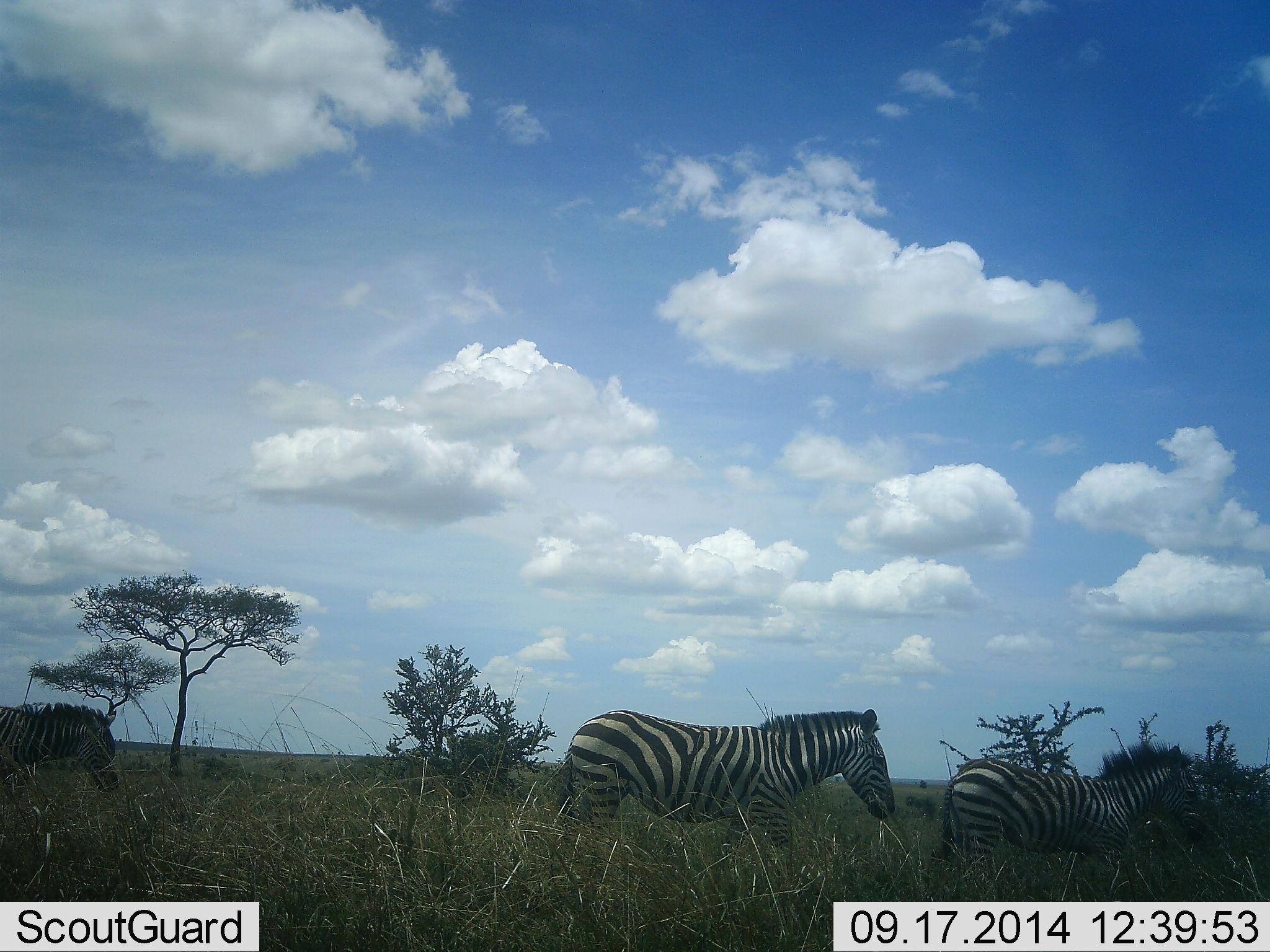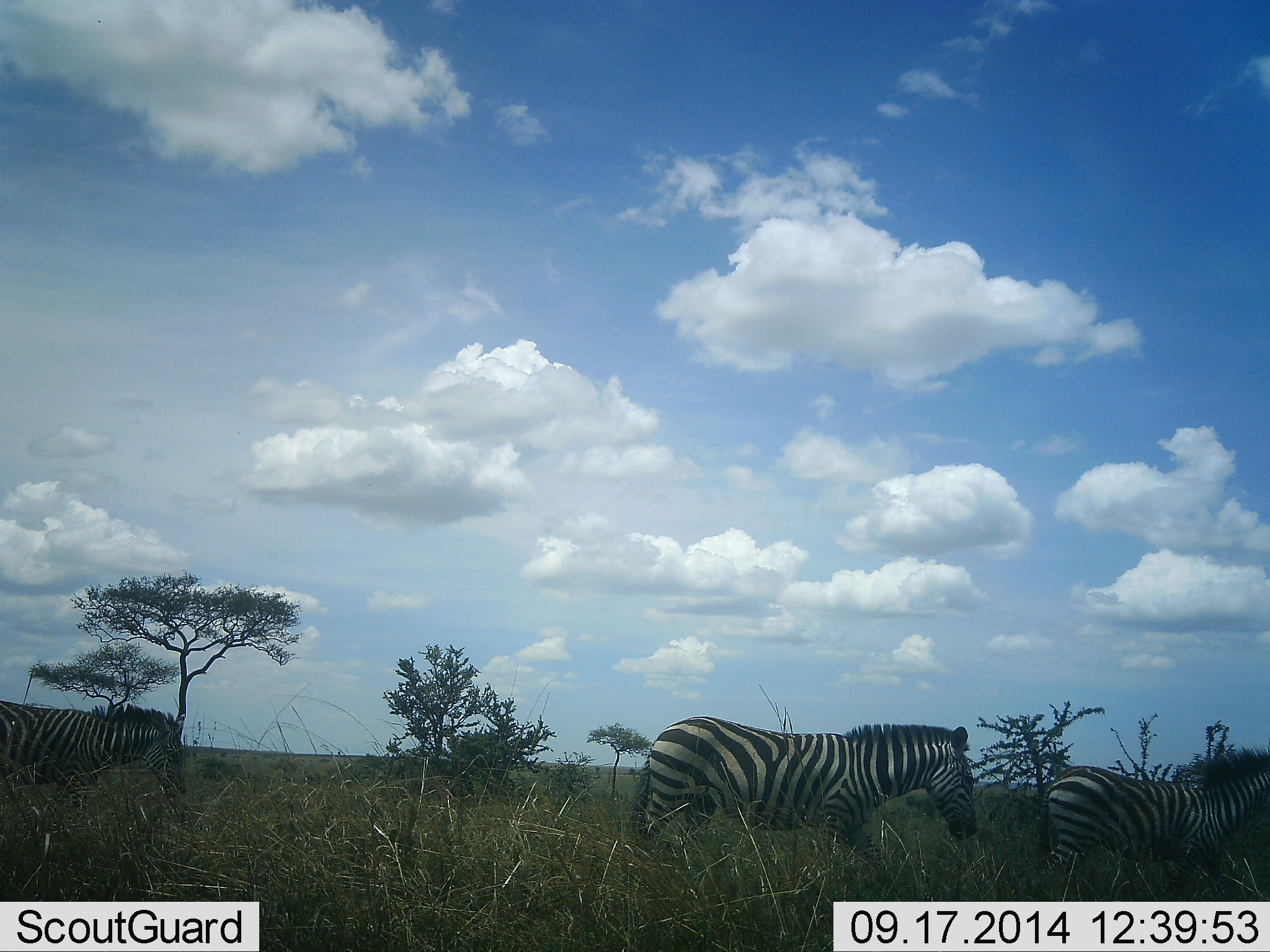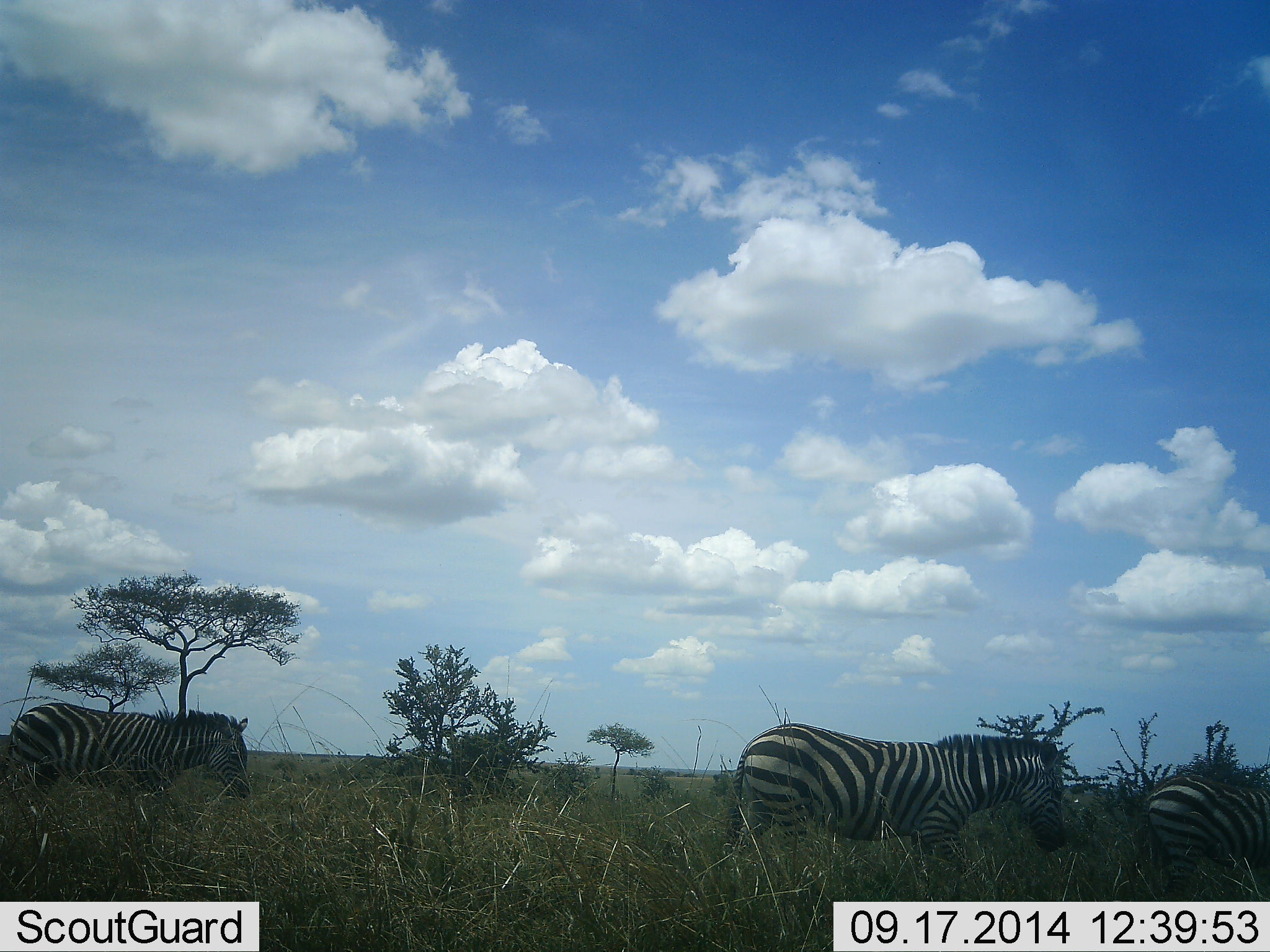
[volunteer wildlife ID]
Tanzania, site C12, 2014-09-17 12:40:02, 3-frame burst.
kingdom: Animalia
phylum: Chordata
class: Mammalia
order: Perissodactyla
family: Equidae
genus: Equus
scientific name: Equus quagga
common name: plains zebra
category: zebra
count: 3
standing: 0%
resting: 0%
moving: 100%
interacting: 0%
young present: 10%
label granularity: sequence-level